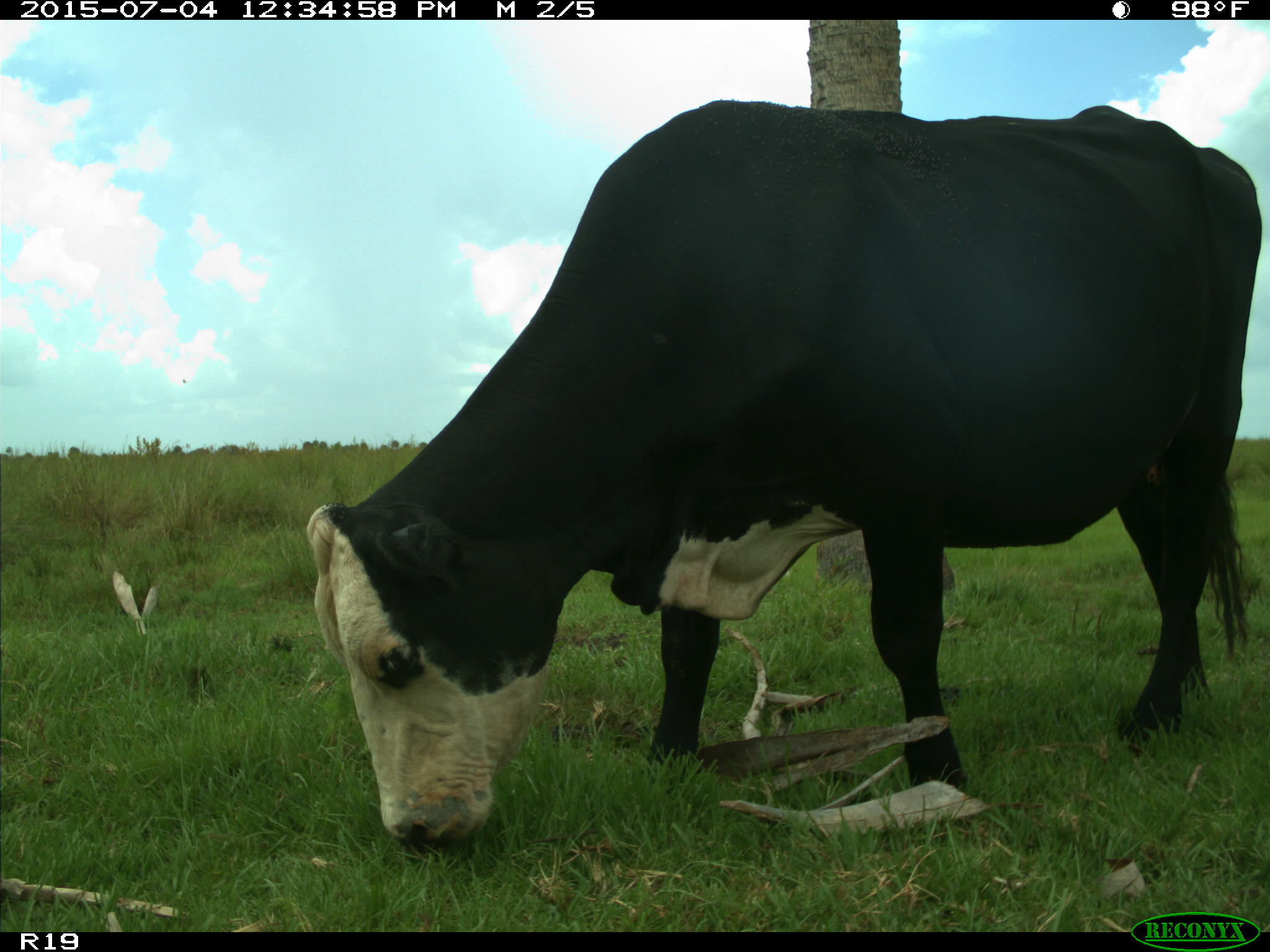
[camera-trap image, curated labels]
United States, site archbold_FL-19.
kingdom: Animalia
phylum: Chordata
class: Mammalia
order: Artiodactyla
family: Bovidae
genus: Bos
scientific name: Bos taurus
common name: domestic cow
Bos taurus (domestic cow).